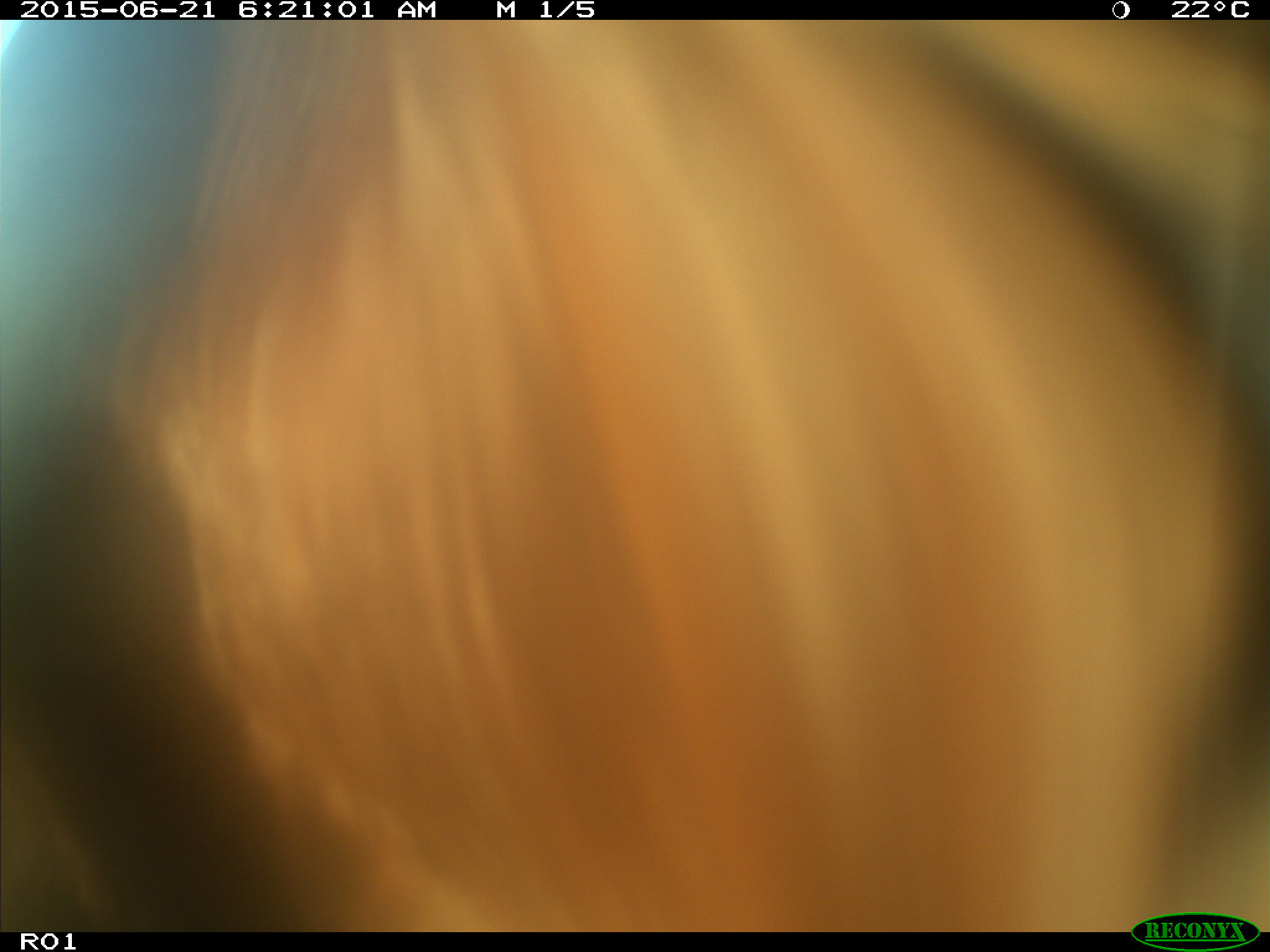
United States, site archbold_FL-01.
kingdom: Animalia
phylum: Chordata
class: Mammalia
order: Artiodactyla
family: Bovidae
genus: Bos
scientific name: Bos taurus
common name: domestic cow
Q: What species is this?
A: Bos taurus (domestic cow).